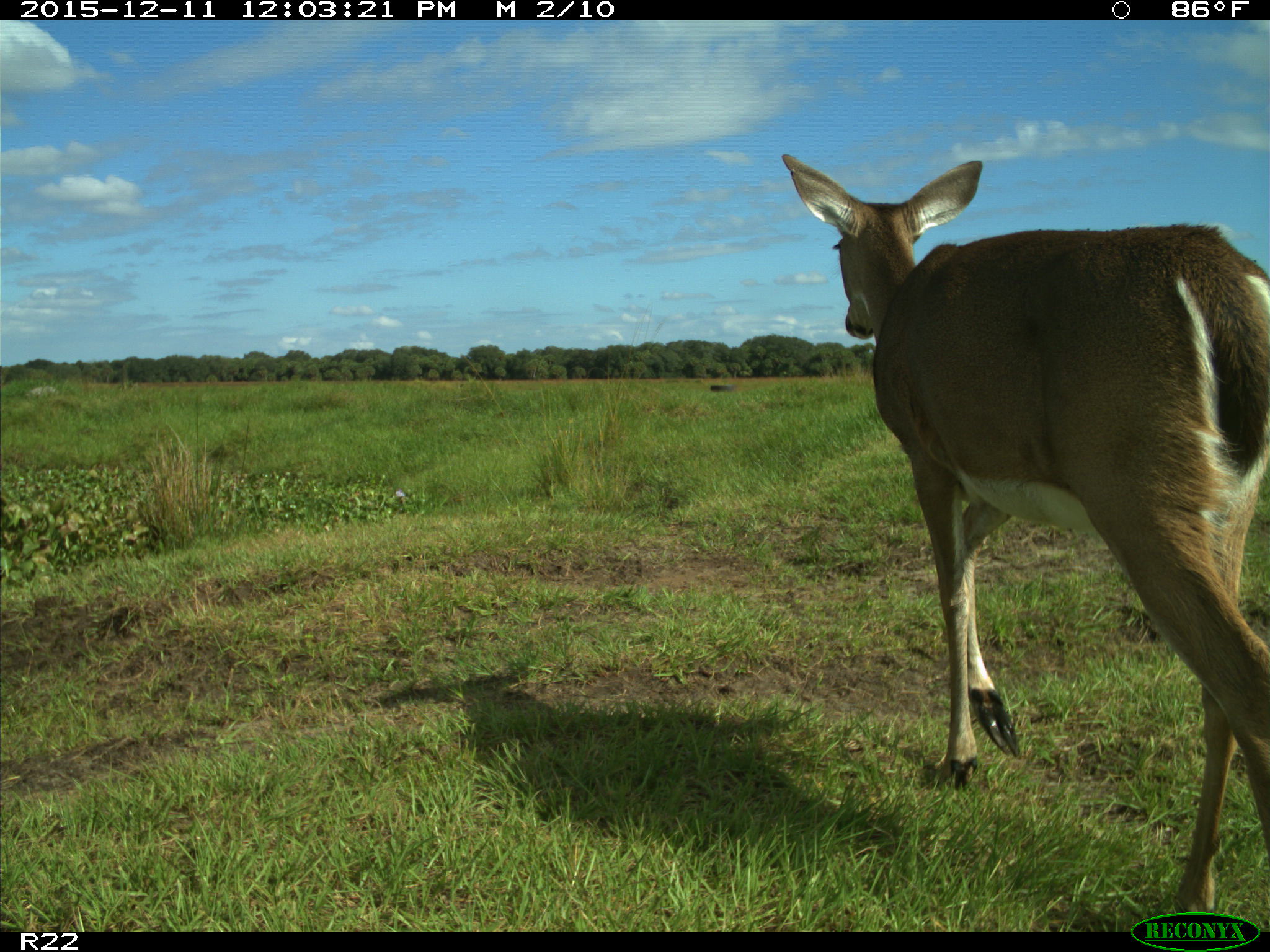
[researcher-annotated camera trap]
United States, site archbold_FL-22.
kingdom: Animalia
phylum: Chordata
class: Mammalia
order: Artiodactyla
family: Cervidae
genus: Odocoileus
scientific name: Odocoileus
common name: deer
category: unidentified deer